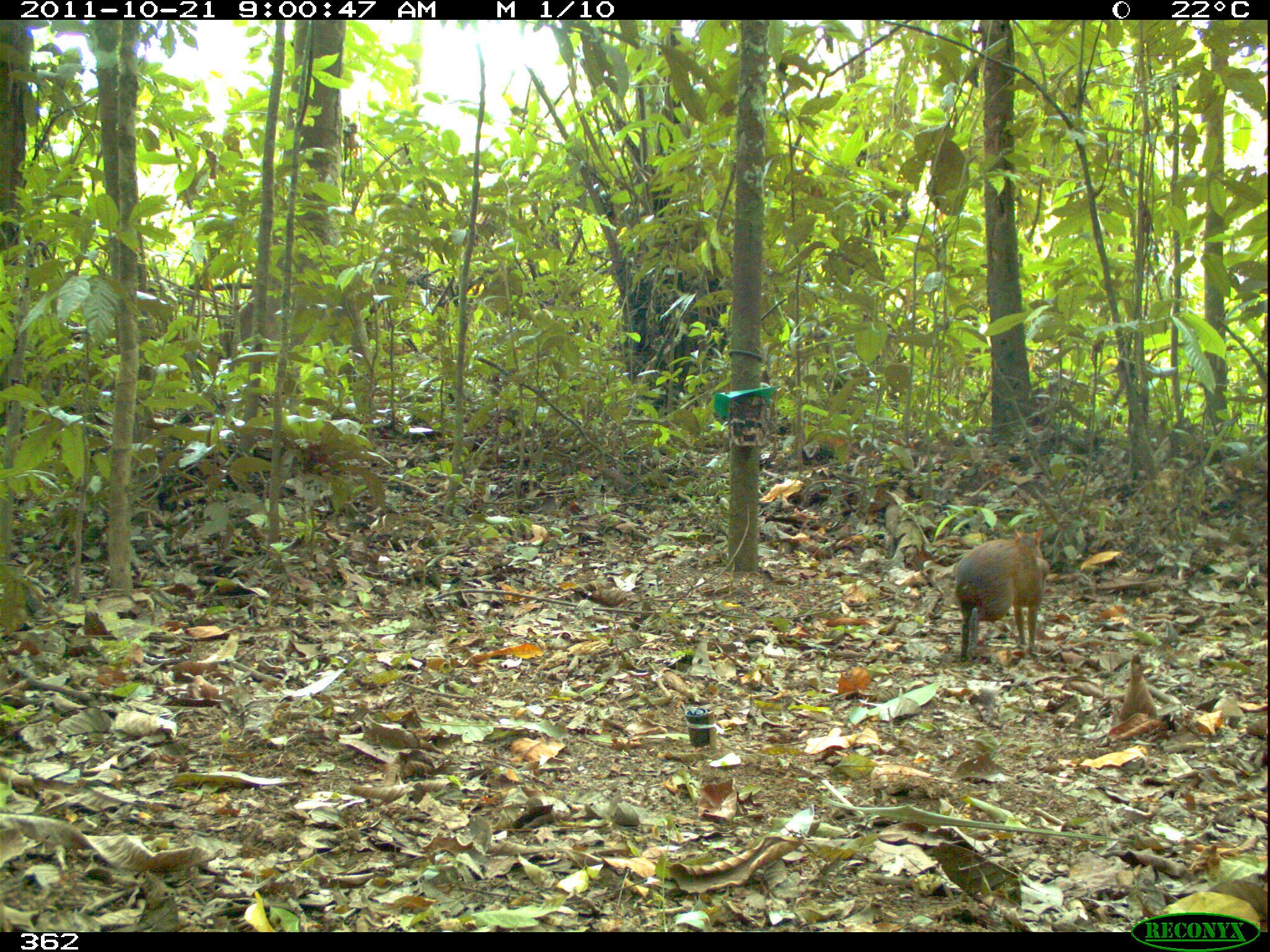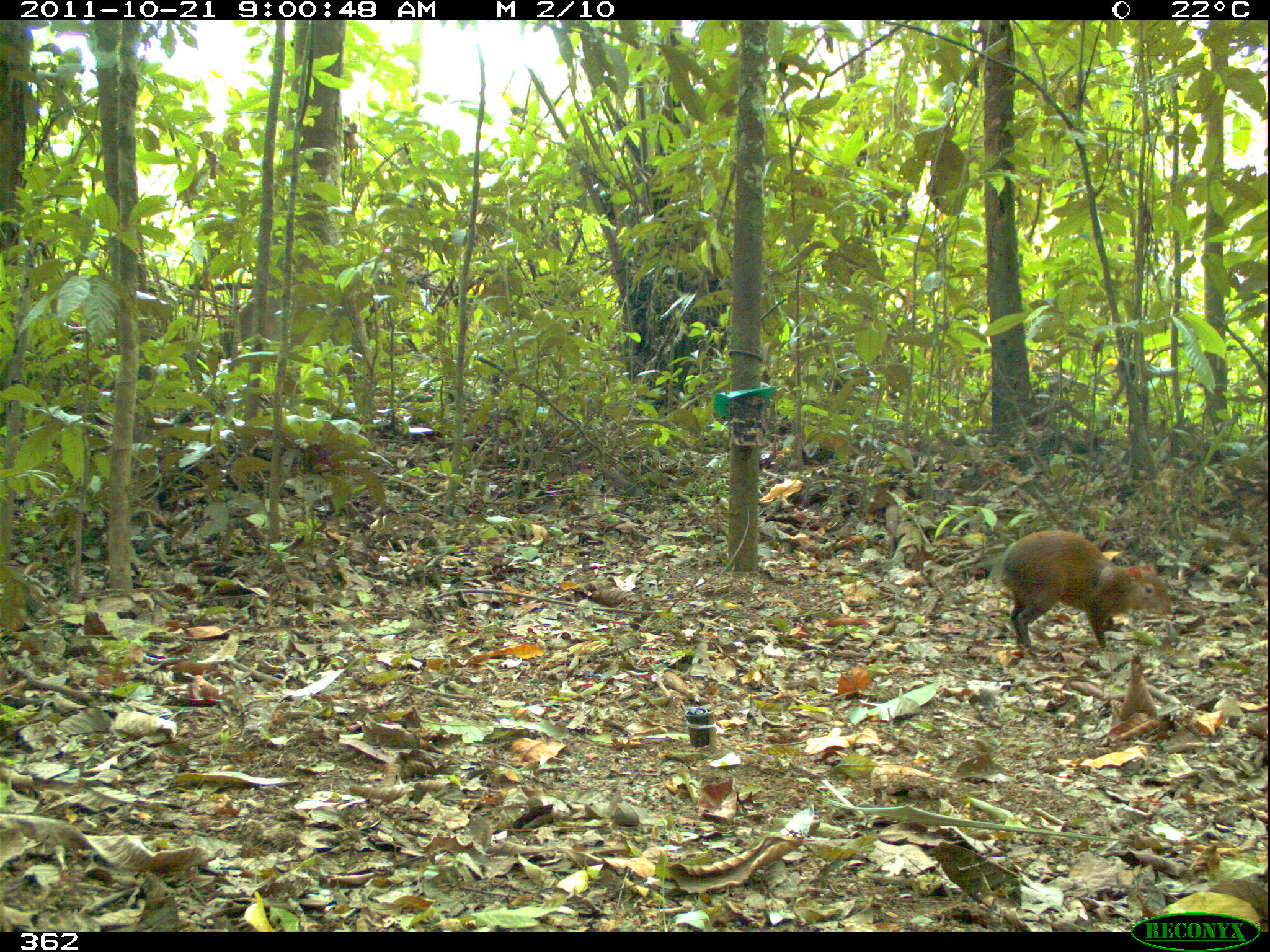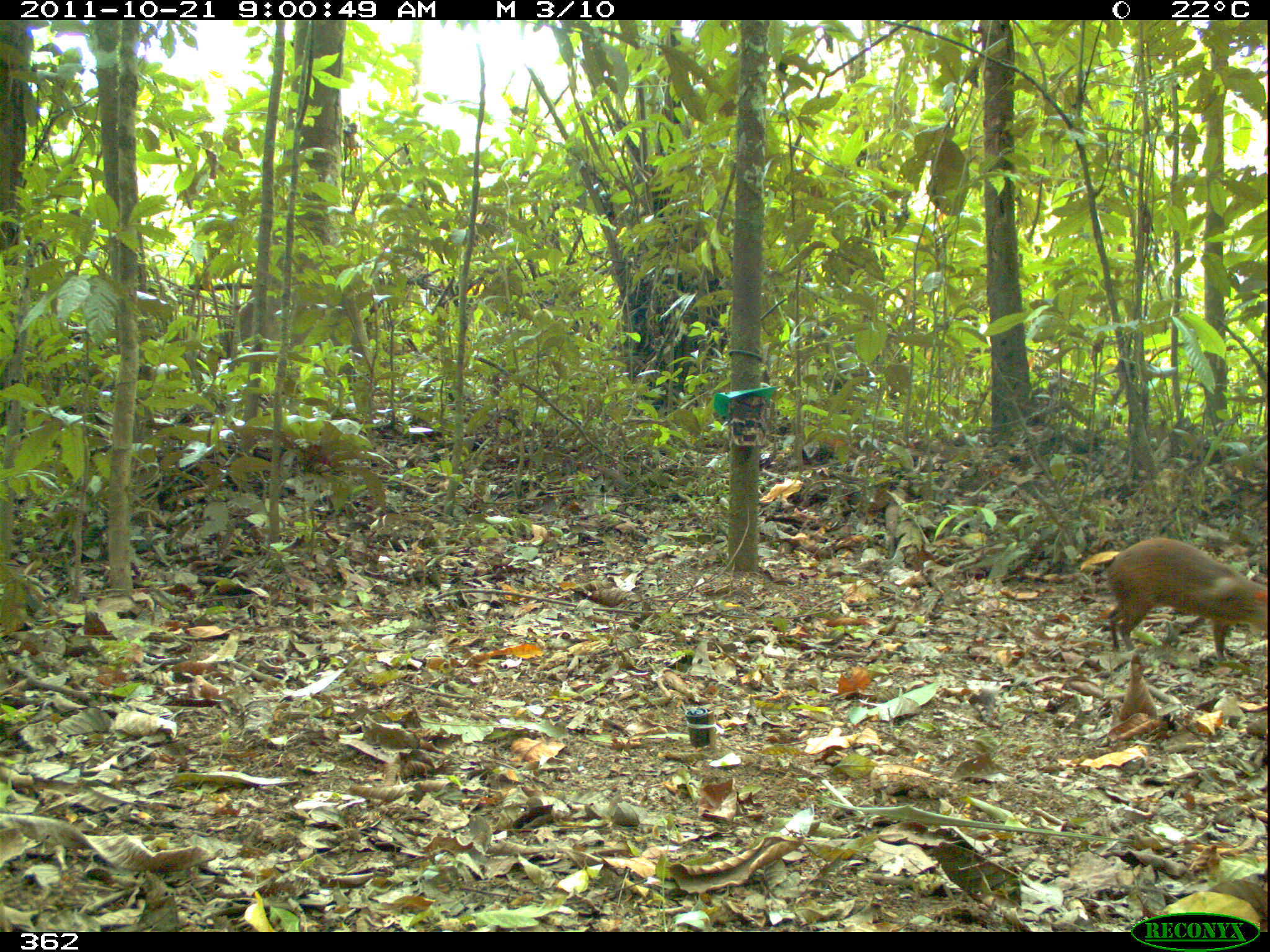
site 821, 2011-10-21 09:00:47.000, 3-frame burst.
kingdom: Animalia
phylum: Chordata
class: Mammalia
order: Rodentia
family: Dasyproctidae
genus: Dasyprocta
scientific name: Dasyprocta punctata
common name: central american agouti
Dasyprocta punctata (central american agouti).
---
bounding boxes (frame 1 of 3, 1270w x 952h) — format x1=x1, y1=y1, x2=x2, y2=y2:
dasyprocta punctata: x1=954, y1=527, x2=1048, y2=660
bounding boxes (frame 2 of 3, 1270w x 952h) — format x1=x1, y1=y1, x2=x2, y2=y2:
dasyprocta punctata: x1=999, y1=527, x2=1172, y2=651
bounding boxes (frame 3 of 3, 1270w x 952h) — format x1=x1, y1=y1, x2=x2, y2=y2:
dasyprocta punctata: x1=1105, y1=537, x2=1268, y2=660